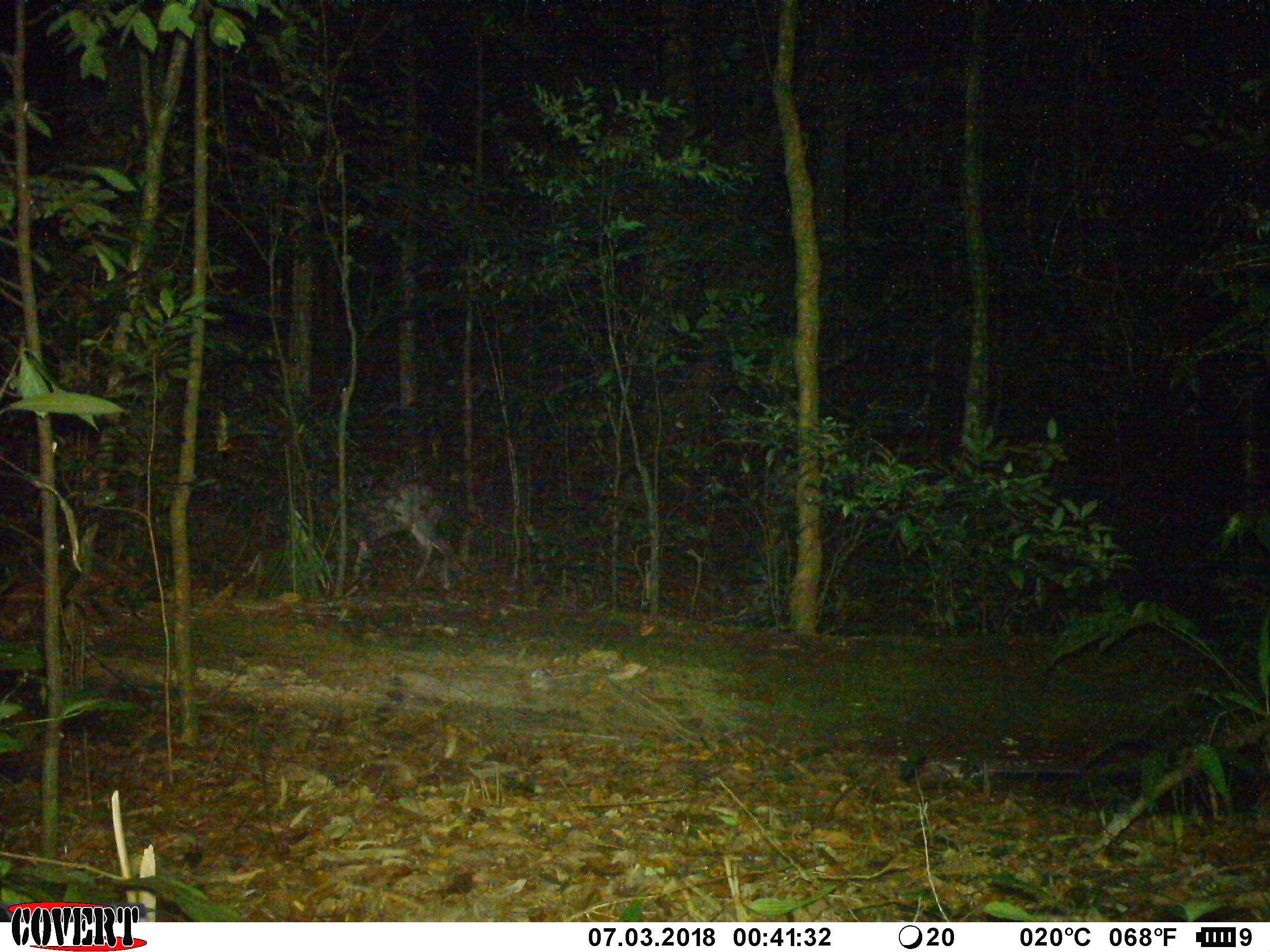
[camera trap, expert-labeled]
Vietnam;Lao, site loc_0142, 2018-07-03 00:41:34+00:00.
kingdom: Animalia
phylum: Chordata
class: Mammalia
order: Artiodactyla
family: Cervidae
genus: Muntiacus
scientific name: Muntiacus rooseveltorum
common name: roosevelt's muntjac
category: roosevelts muntjac group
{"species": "roosevelts muntjac group (roosevelt's muntjac) (Muntiacus rooseveltorum)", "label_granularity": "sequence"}